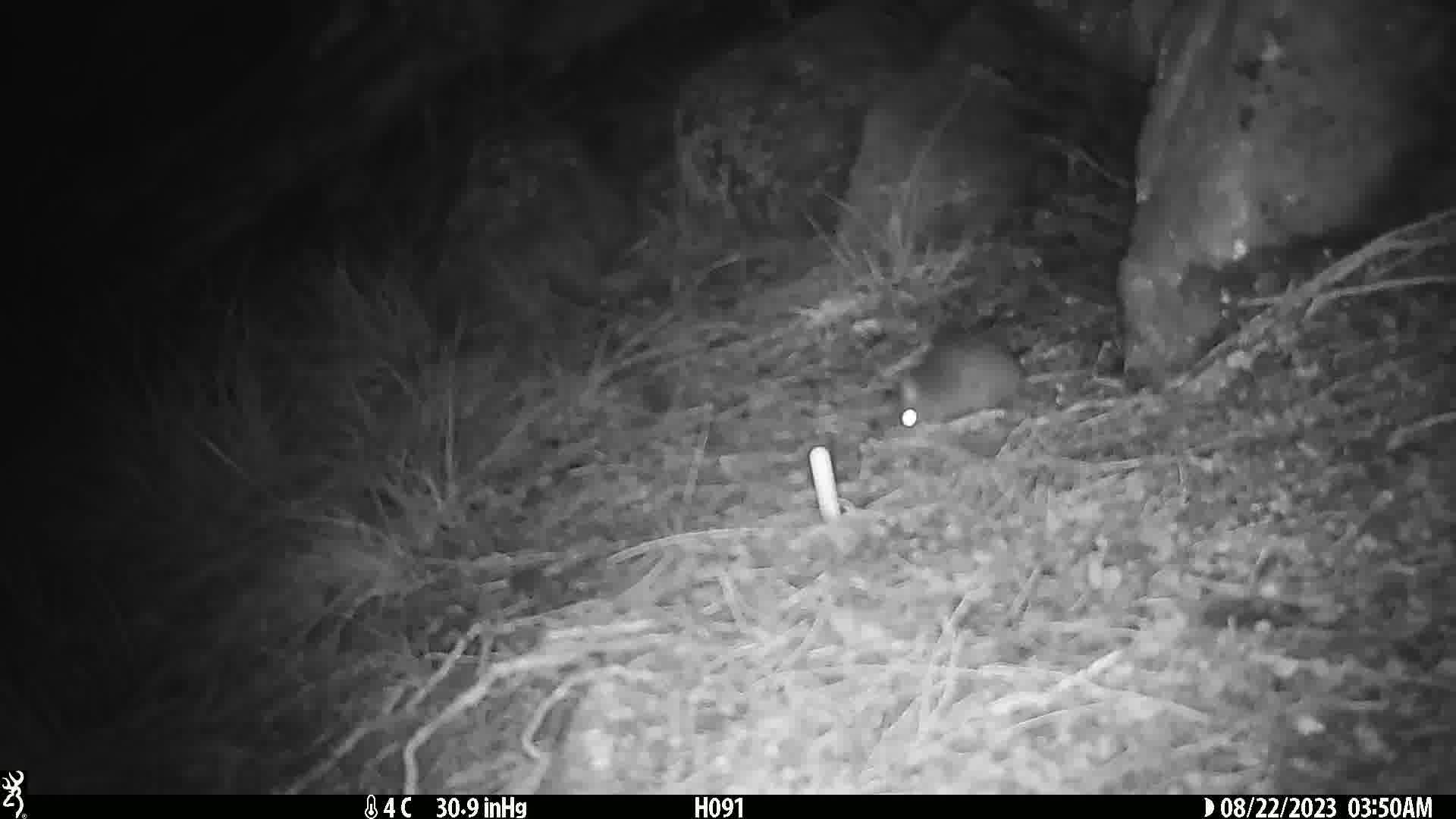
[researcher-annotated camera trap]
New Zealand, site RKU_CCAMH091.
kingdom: Animalia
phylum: Chordata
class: Mammalia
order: Rodentia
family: Muridae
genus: Rattus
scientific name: Rattus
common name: rat